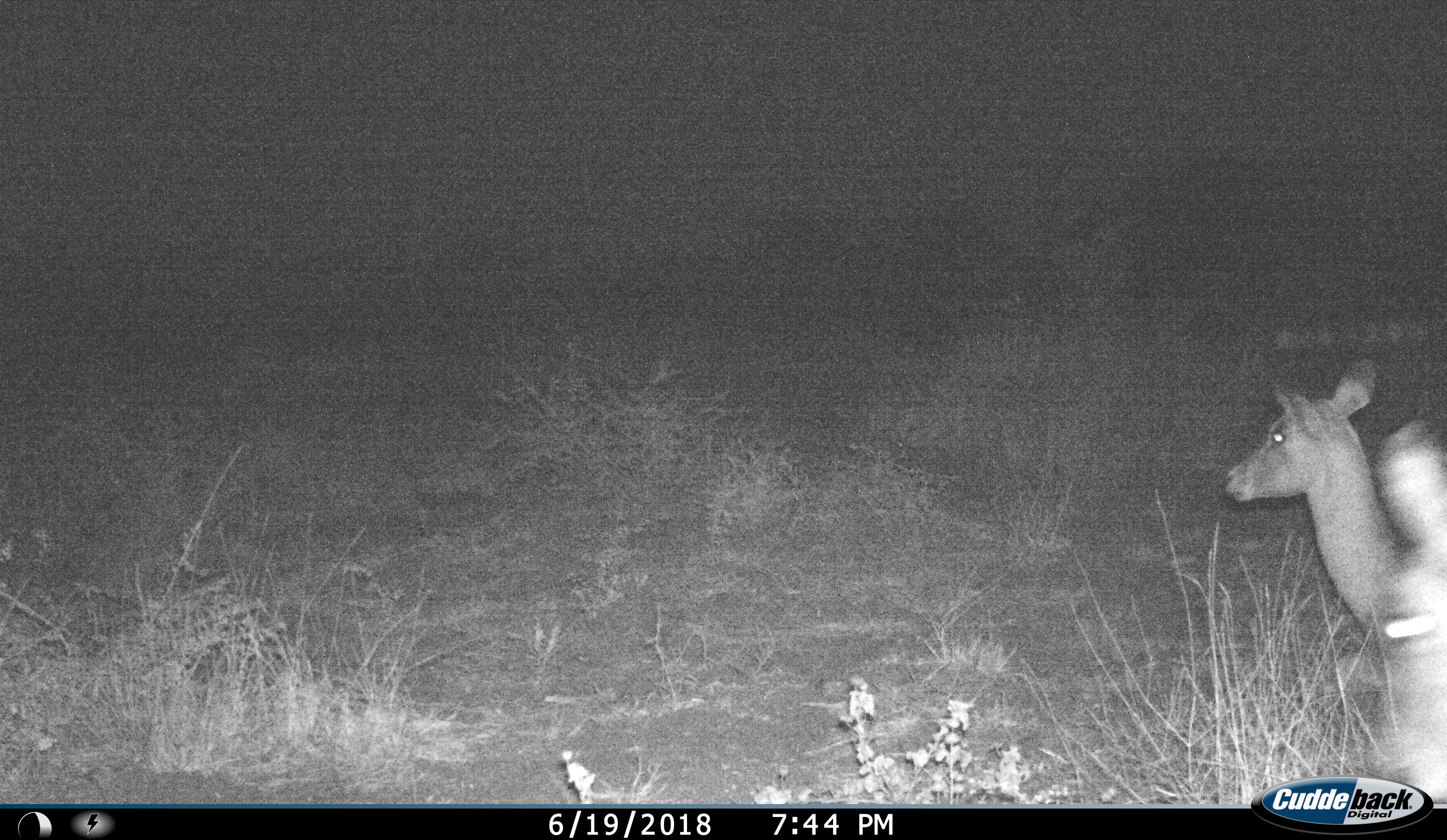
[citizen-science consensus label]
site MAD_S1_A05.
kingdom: Animalia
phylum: Chordata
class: Mammalia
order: Artiodactyla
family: Bovidae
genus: Aepyceros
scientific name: Aepyceros melampus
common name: impala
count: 2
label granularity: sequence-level